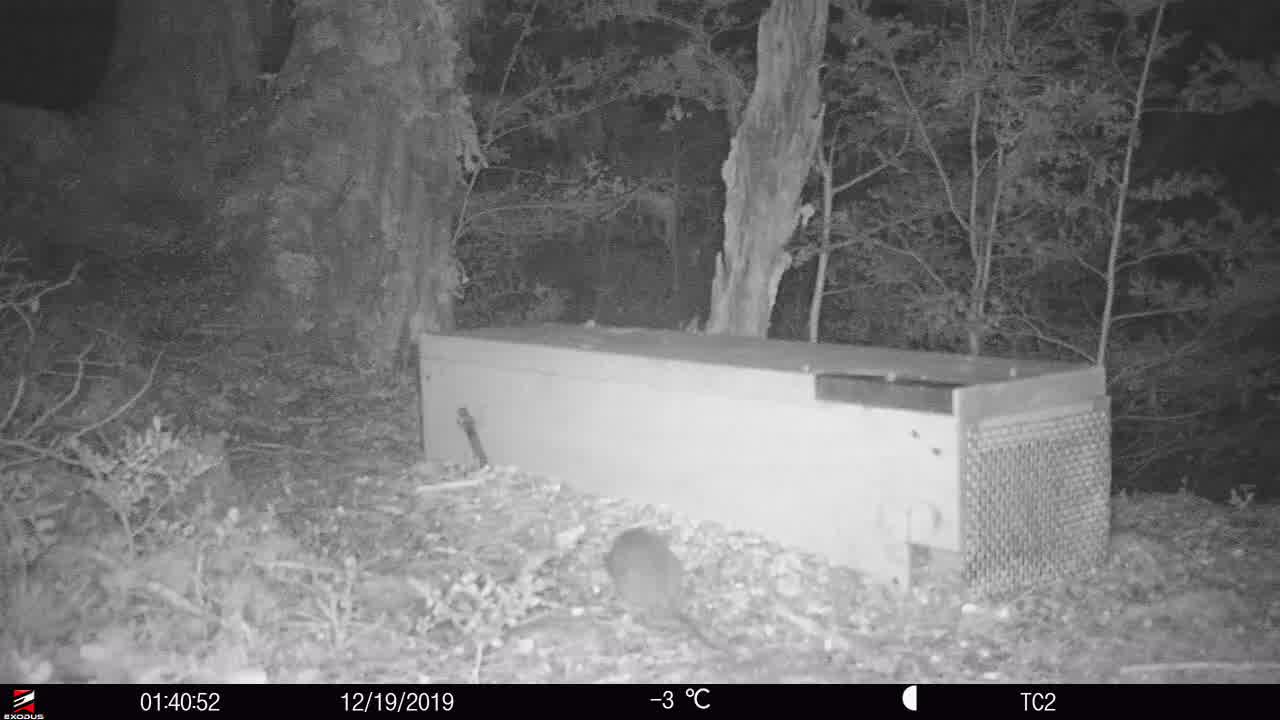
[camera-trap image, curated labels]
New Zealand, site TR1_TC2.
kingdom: Animalia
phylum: Chordata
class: Mammalia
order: Rodentia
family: Muridae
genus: Rattus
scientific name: Rattus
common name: rat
Rat (Rattus).